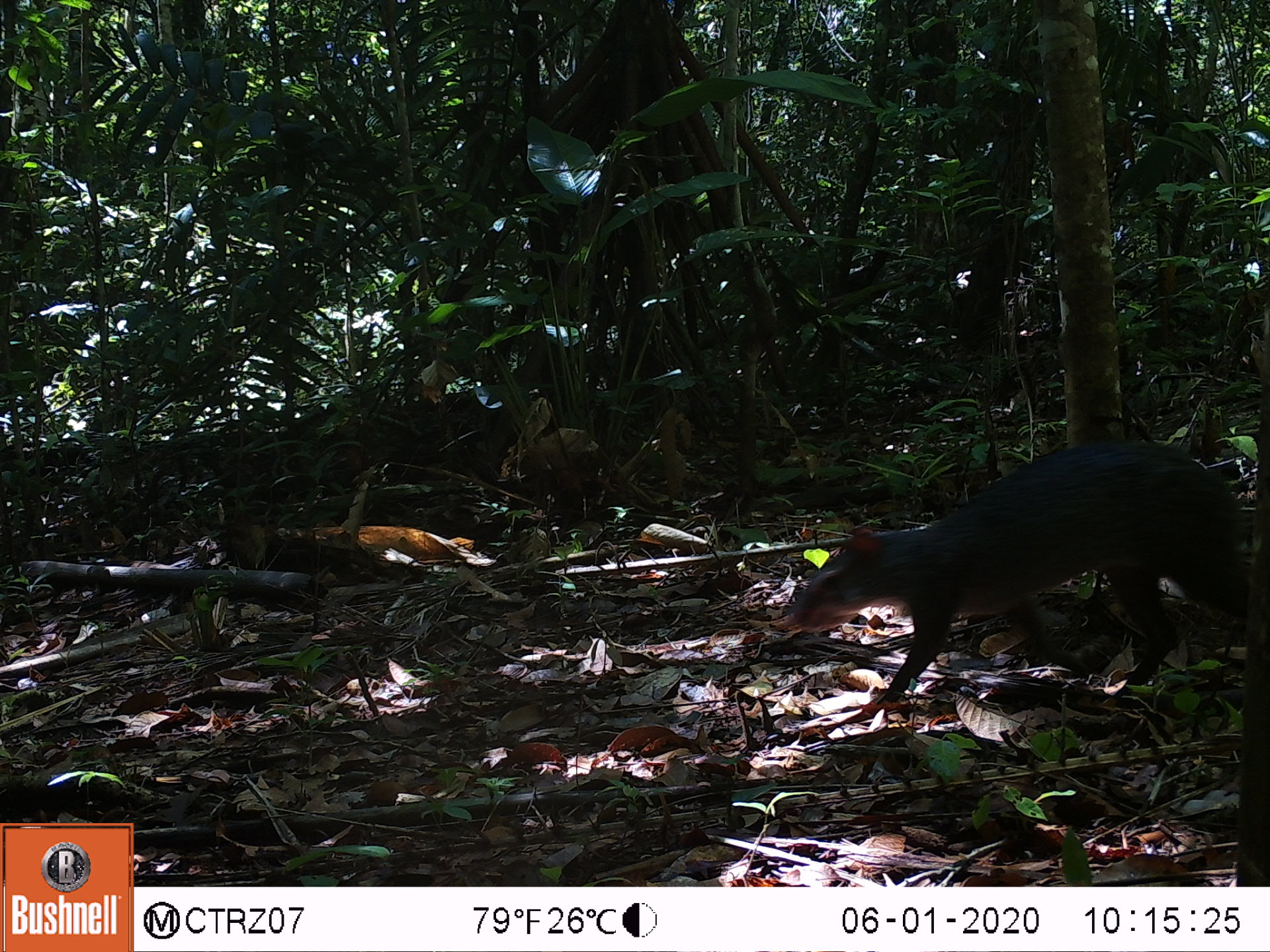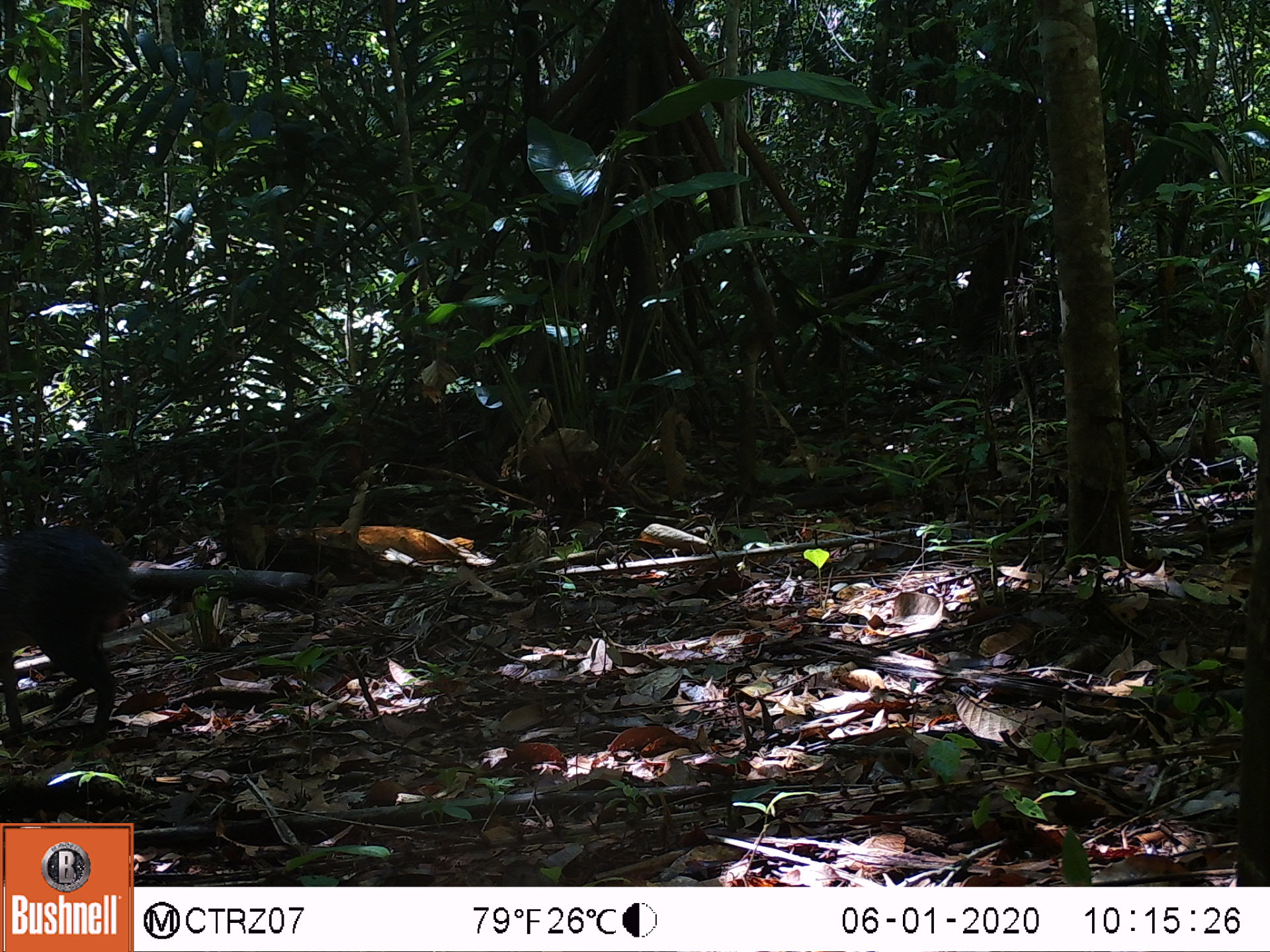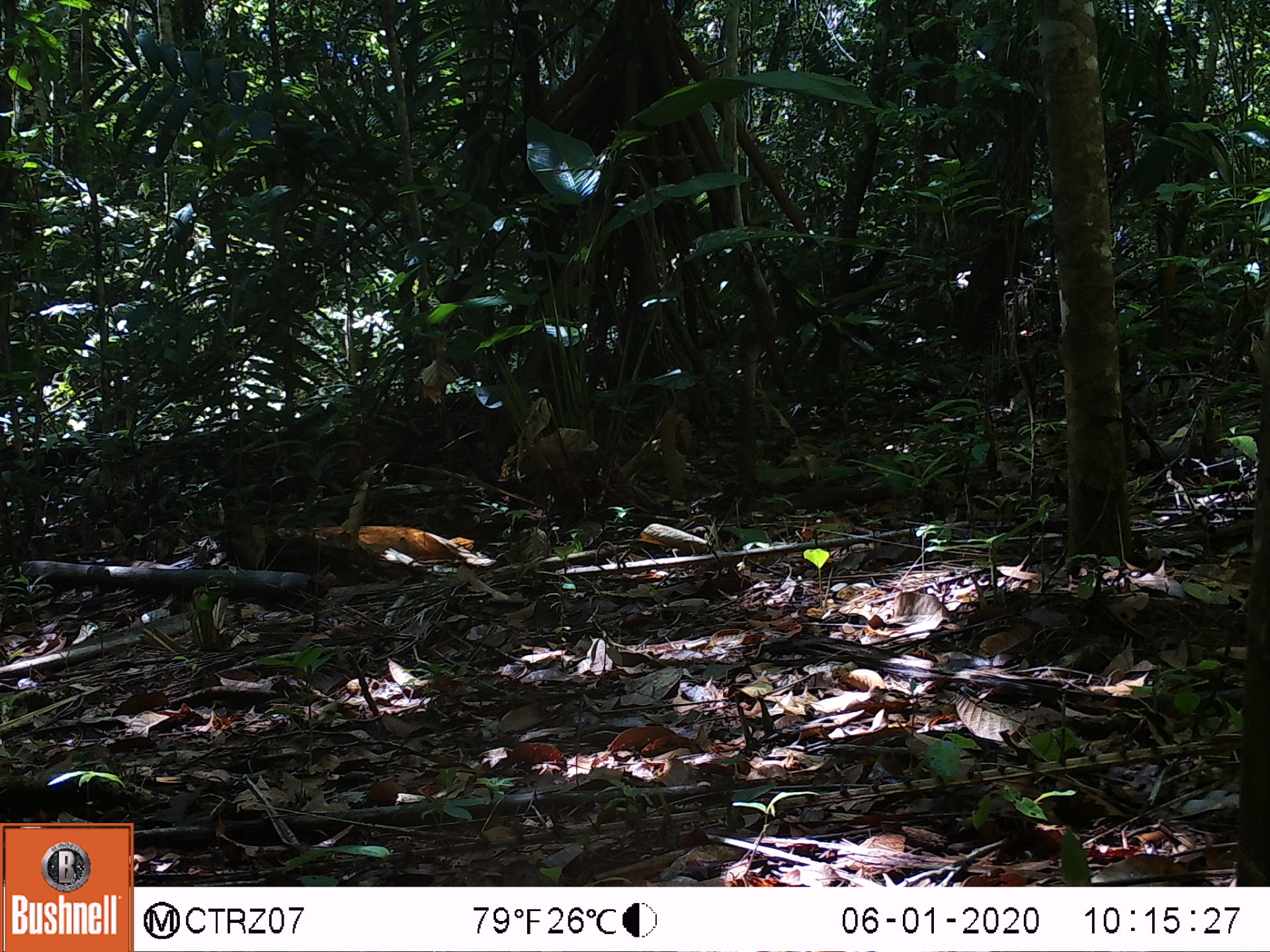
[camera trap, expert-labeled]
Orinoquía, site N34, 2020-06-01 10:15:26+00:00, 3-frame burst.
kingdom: Animalia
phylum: Chordata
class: Mammalia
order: Rodentia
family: Dasyproctidae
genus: Dasyprocta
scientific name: Dasyprocta fuliginosa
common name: black agouti